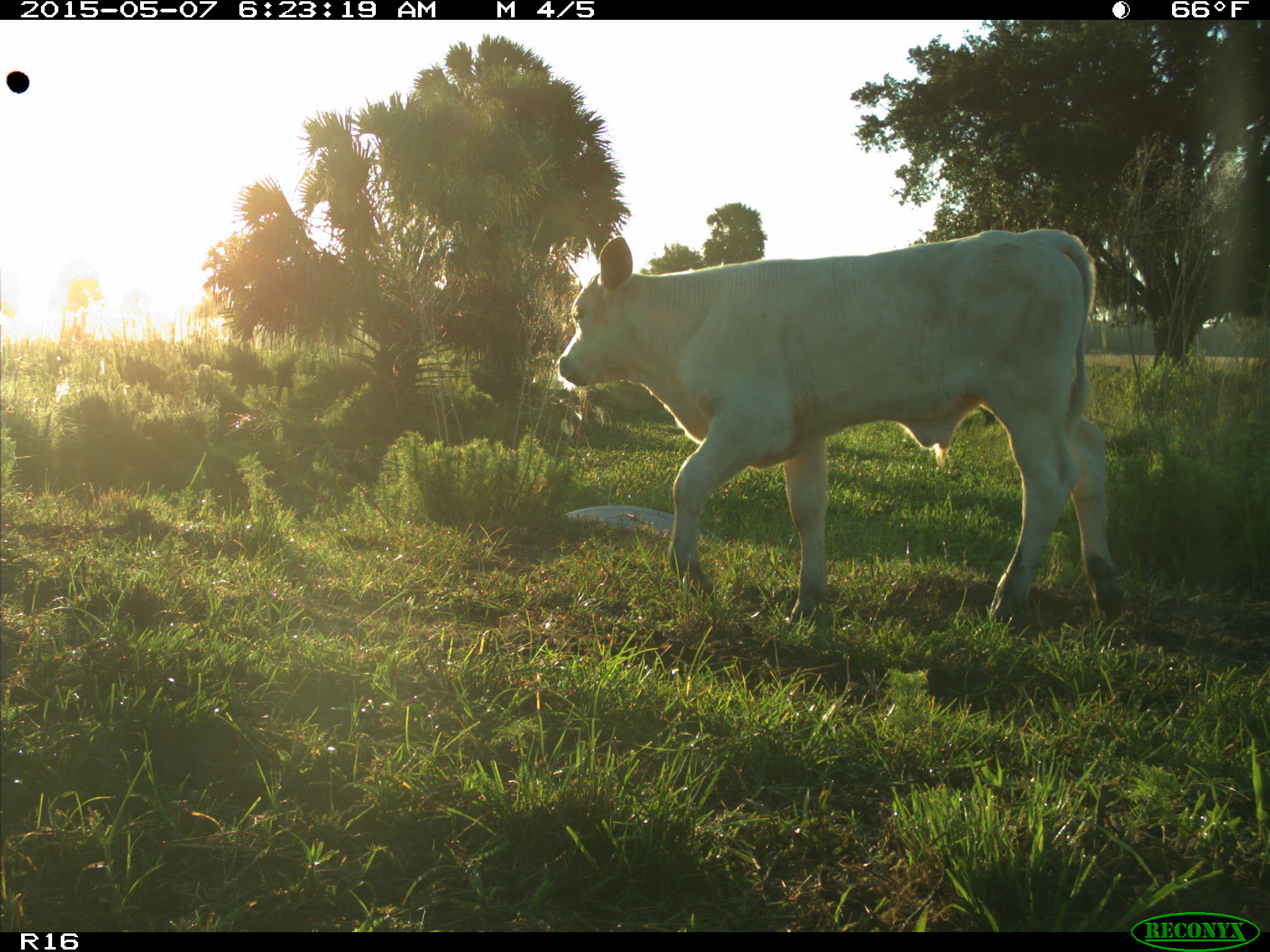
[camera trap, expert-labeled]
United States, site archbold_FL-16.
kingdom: Animalia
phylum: Chordata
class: Mammalia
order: Artiodactyla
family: Bovidae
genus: Bos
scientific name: Bos taurus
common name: domestic cow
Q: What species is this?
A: Bos taurus (domestic cow).